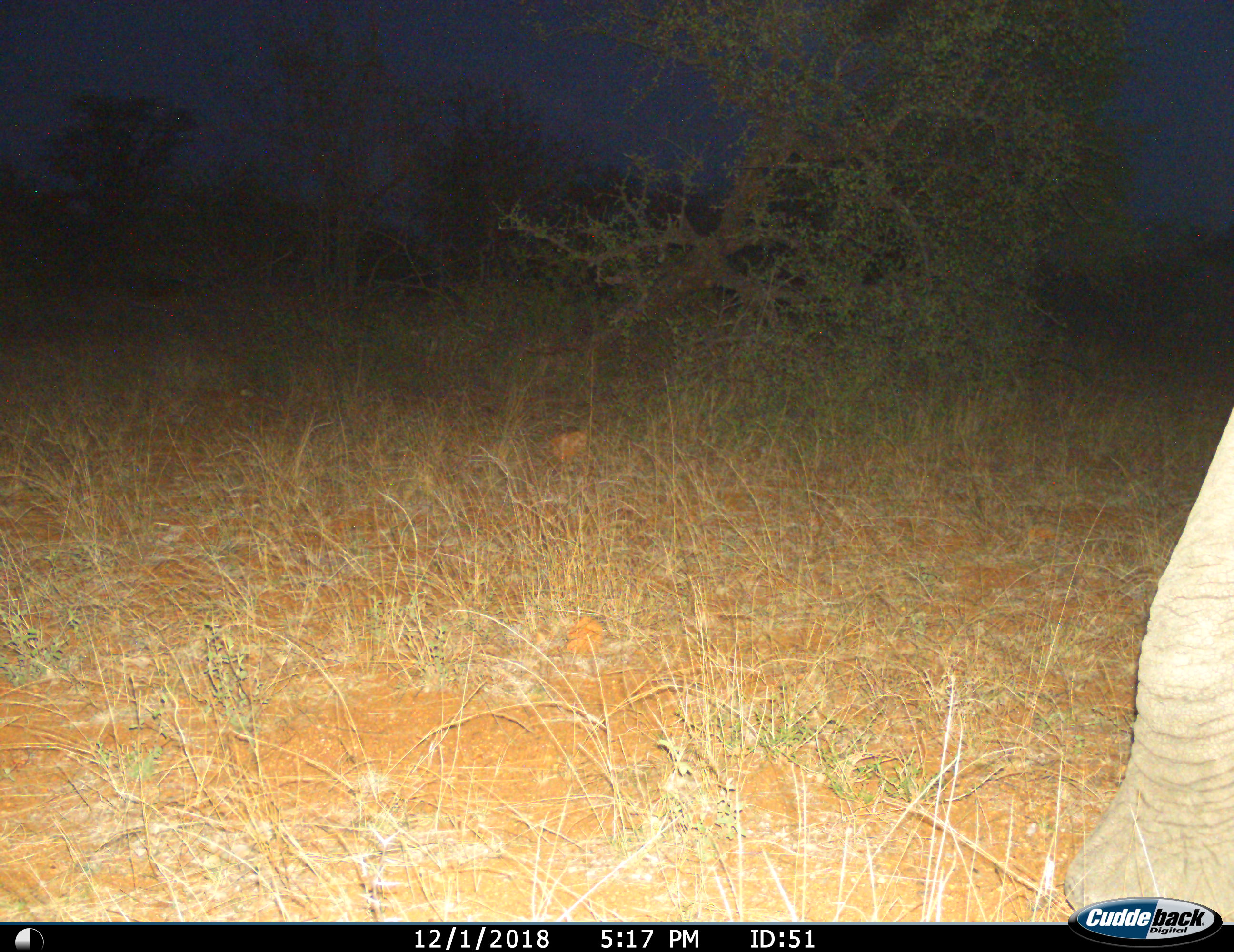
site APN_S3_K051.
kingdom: Animalia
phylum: Chordata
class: Mammalia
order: Proboscidea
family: Elephantidae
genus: Loxodonta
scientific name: Loxodonta africana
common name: african bush elephant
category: elephant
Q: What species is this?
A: Elephant (african bush elephant) (Loxodonta africana).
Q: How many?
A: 1.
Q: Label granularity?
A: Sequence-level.